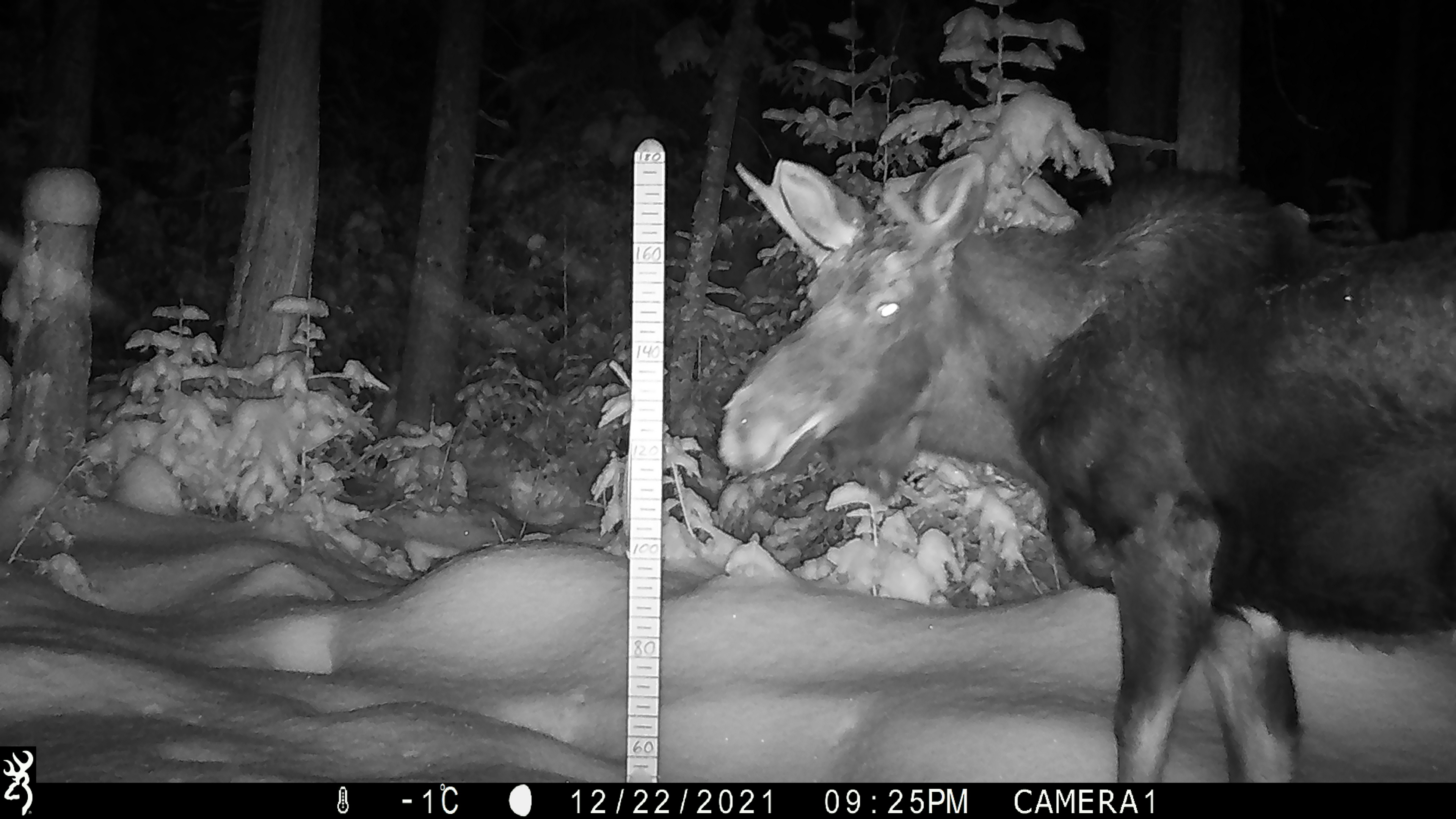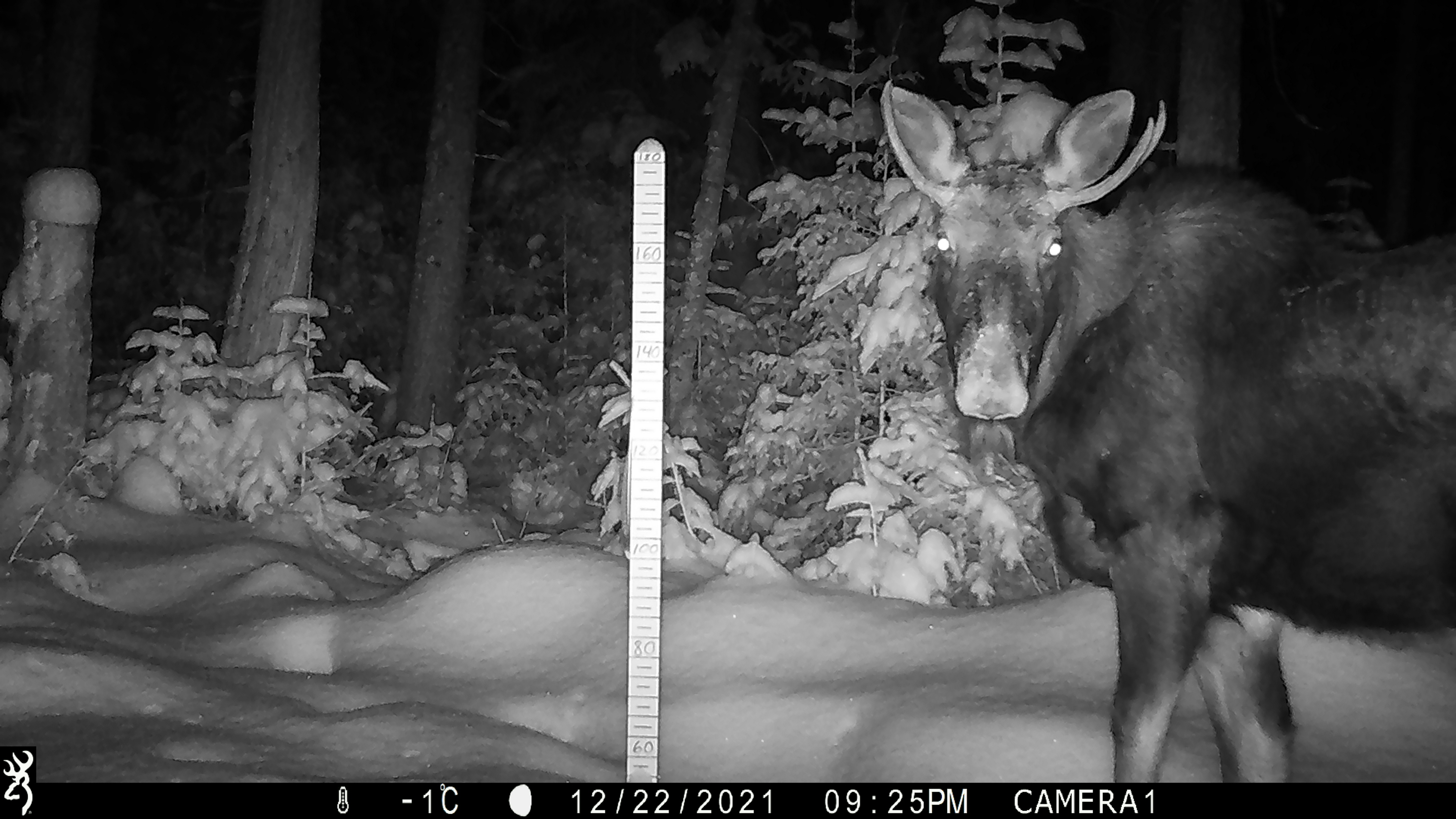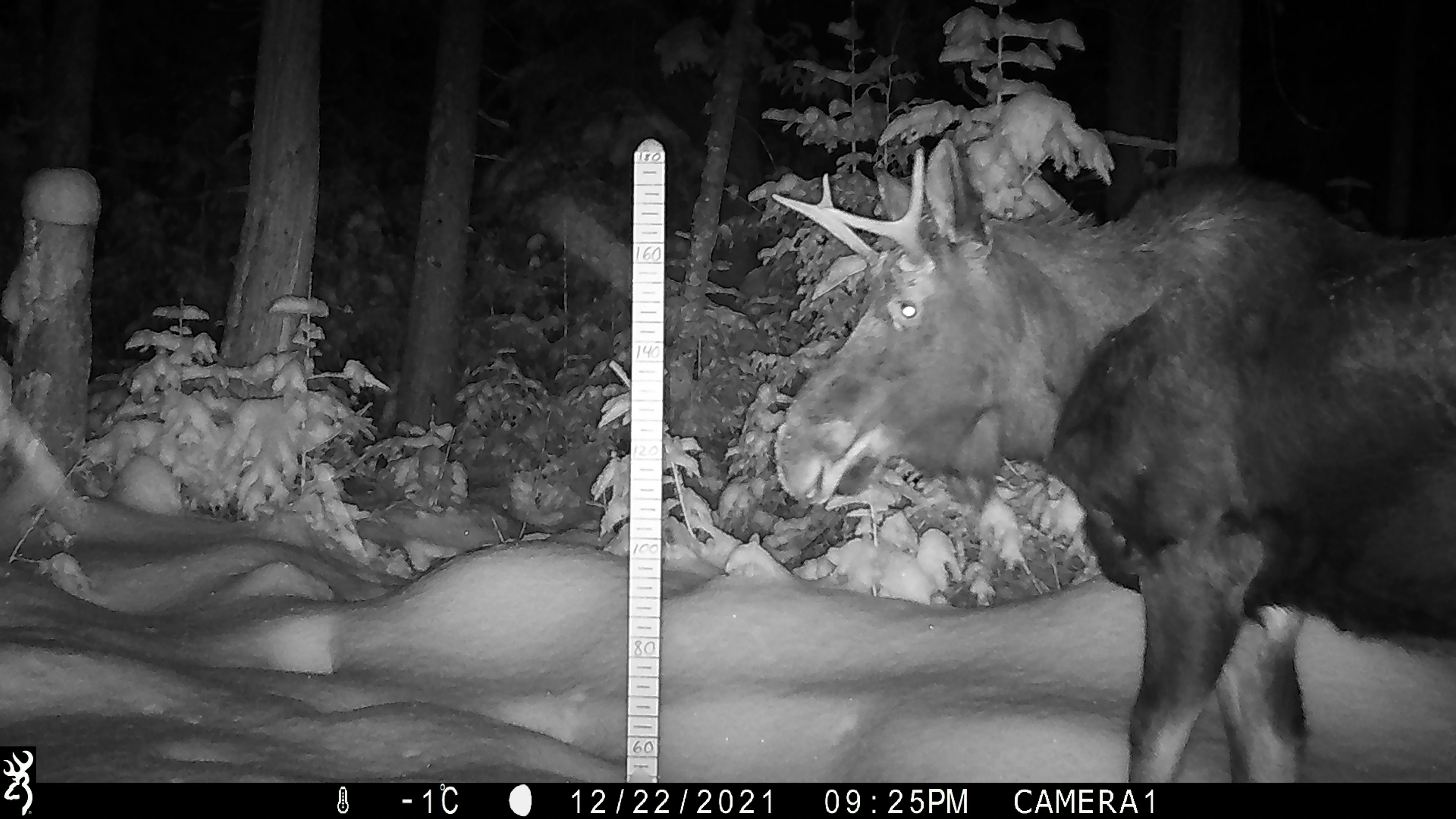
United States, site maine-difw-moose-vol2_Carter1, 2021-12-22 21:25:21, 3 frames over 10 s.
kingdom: Animalia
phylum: Chordata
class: Mammalia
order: Artiodactyla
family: Cervidae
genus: Alces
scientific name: Alces alces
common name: moose